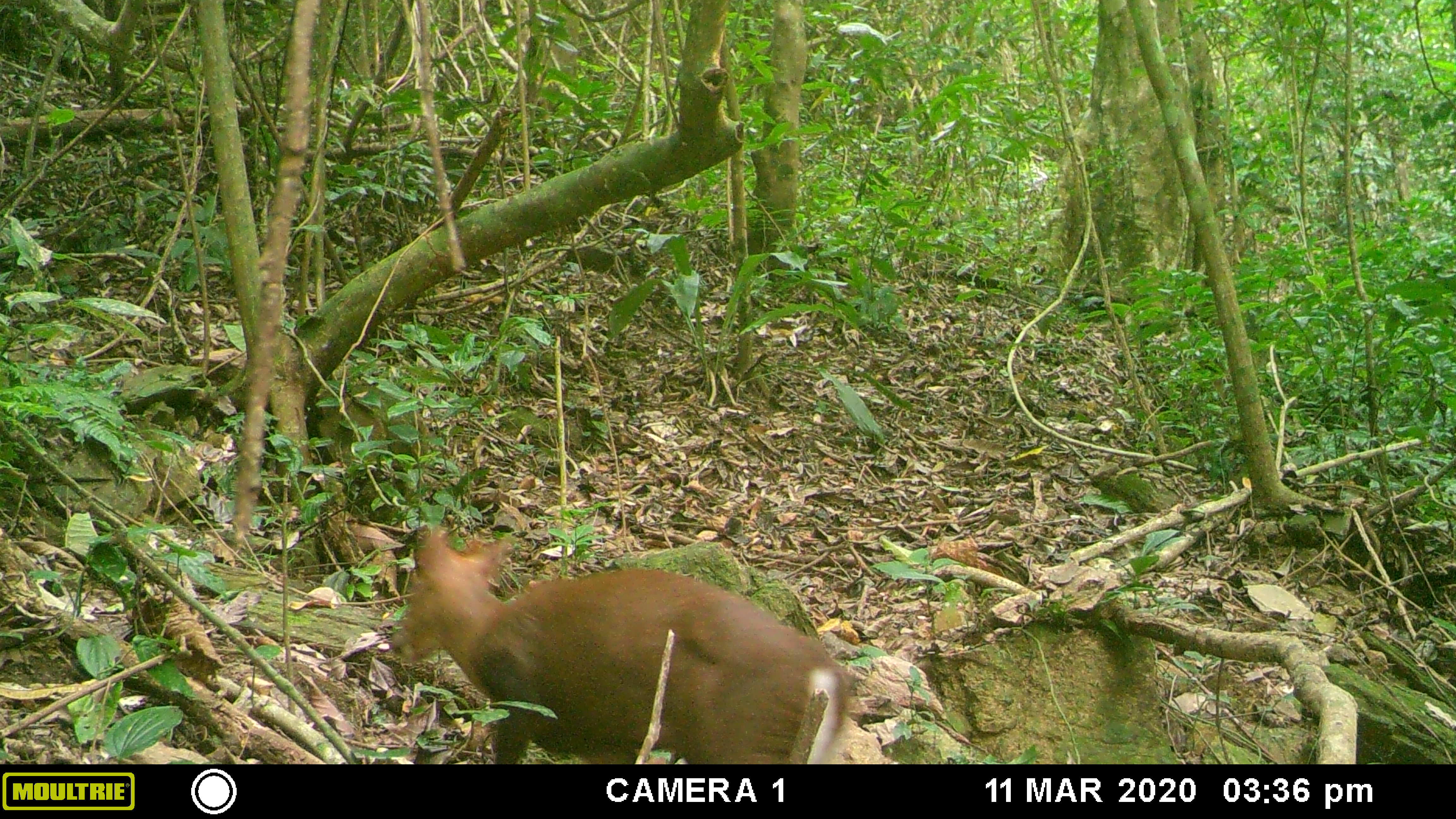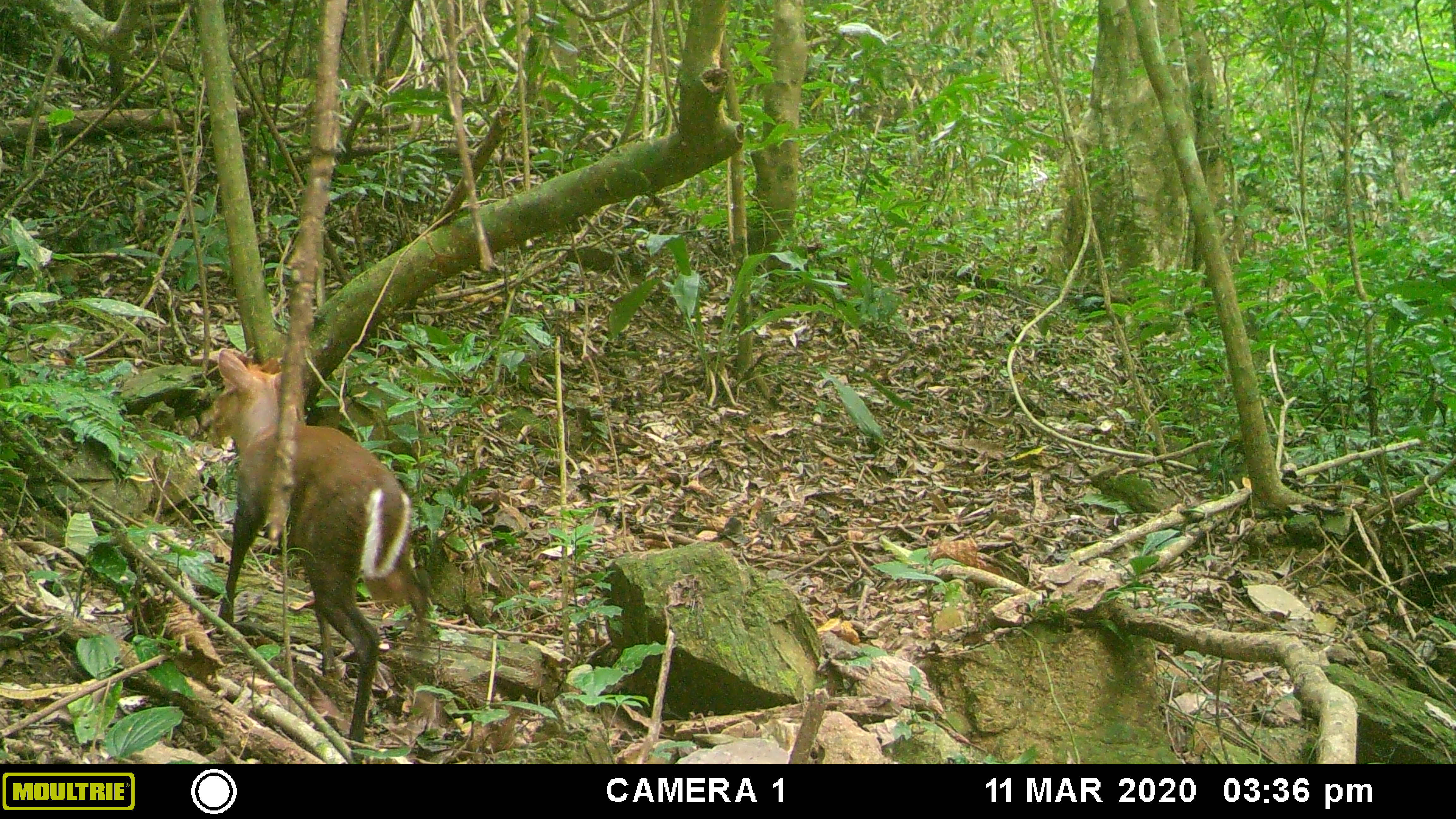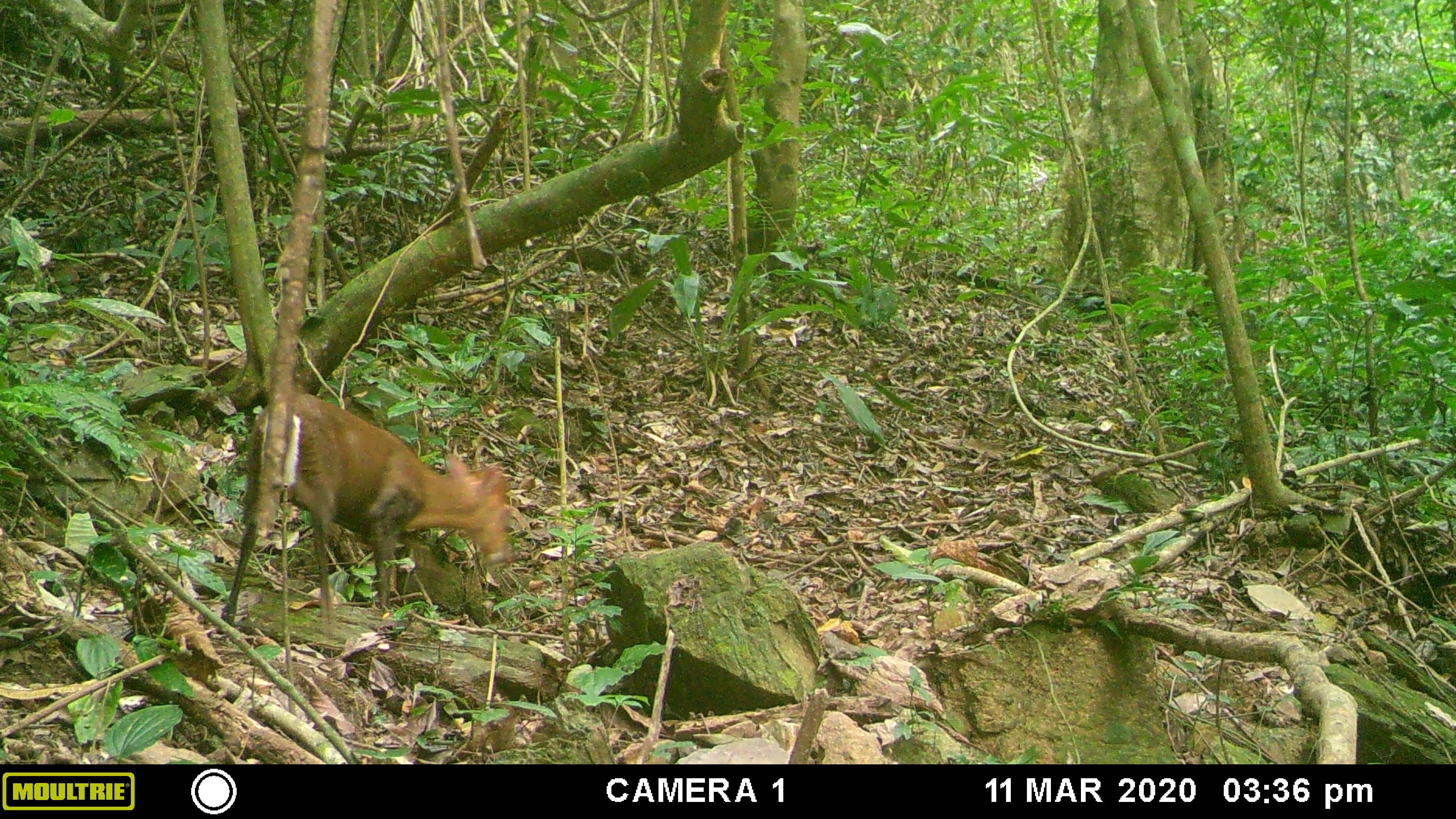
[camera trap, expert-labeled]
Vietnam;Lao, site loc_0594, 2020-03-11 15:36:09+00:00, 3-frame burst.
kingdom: Animalia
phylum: Chordata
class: Mammalia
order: Artiodactyla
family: Cervidae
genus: Muntiacus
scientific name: Muntiacus rooseveltorum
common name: roosevelt's muntjac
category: roosevelts muntjac group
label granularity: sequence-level